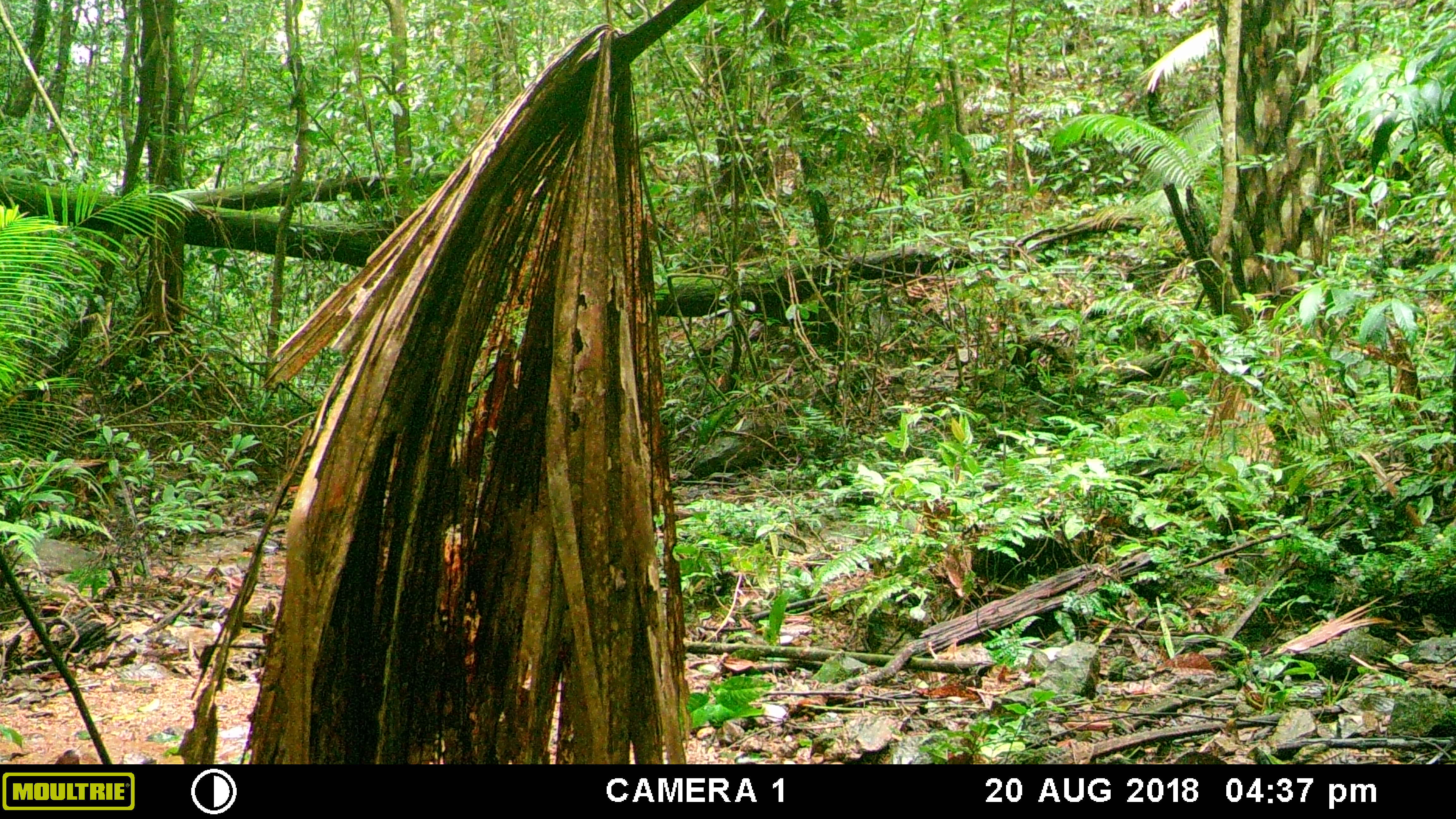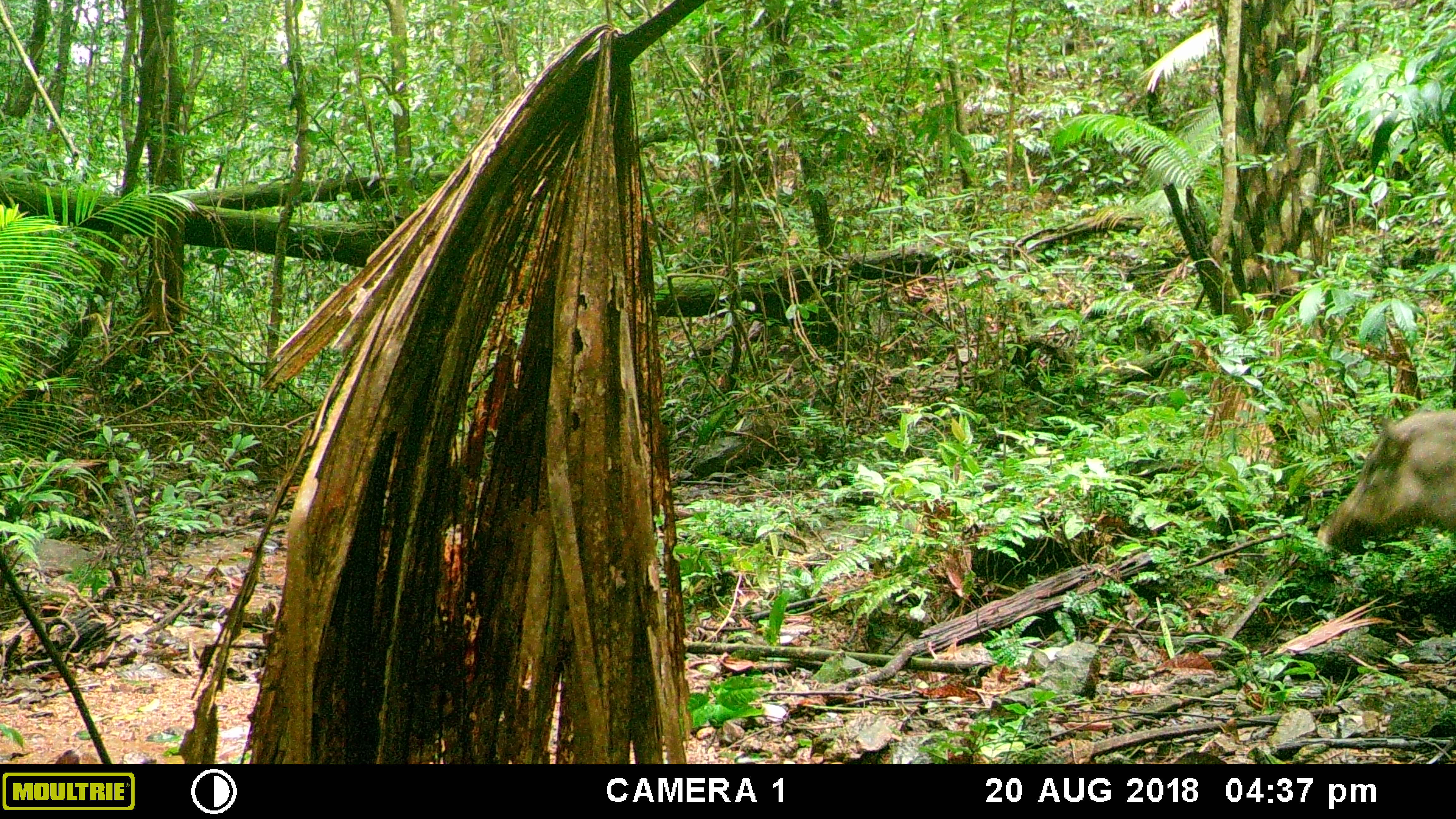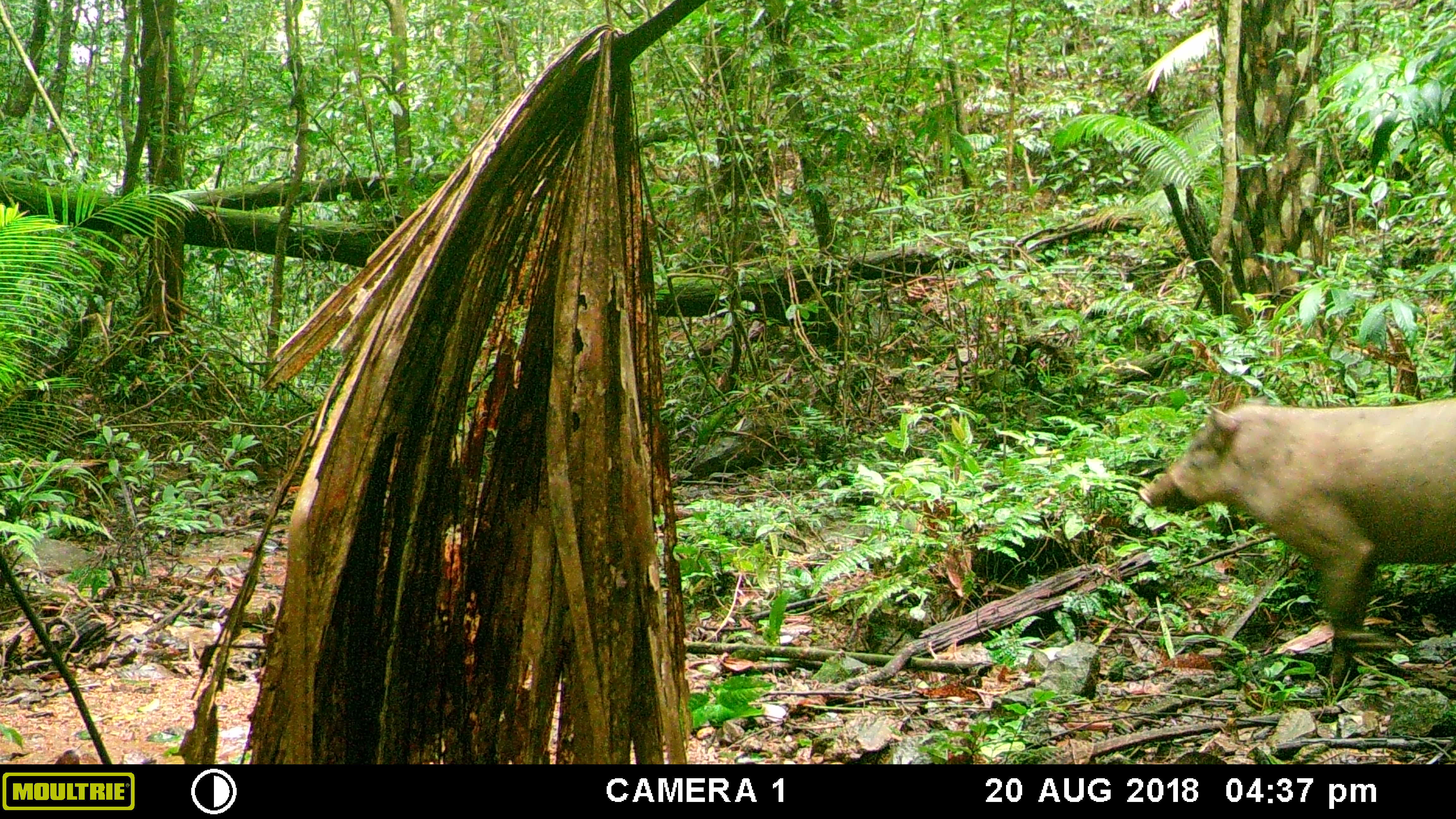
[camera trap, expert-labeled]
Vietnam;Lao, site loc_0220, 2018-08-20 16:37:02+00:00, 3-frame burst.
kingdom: Animalia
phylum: Chordata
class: Mammalia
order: Artiodactyla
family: Suidae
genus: Sus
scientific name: Sus scrofa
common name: eurasian wild pig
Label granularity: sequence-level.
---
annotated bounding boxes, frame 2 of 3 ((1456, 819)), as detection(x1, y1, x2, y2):
eurasian wild pig: detection(1315, 408, 1456, 556)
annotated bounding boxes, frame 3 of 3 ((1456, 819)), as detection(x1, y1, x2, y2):
eurasian wild pig: detection(1137, 395, 1456, 689)